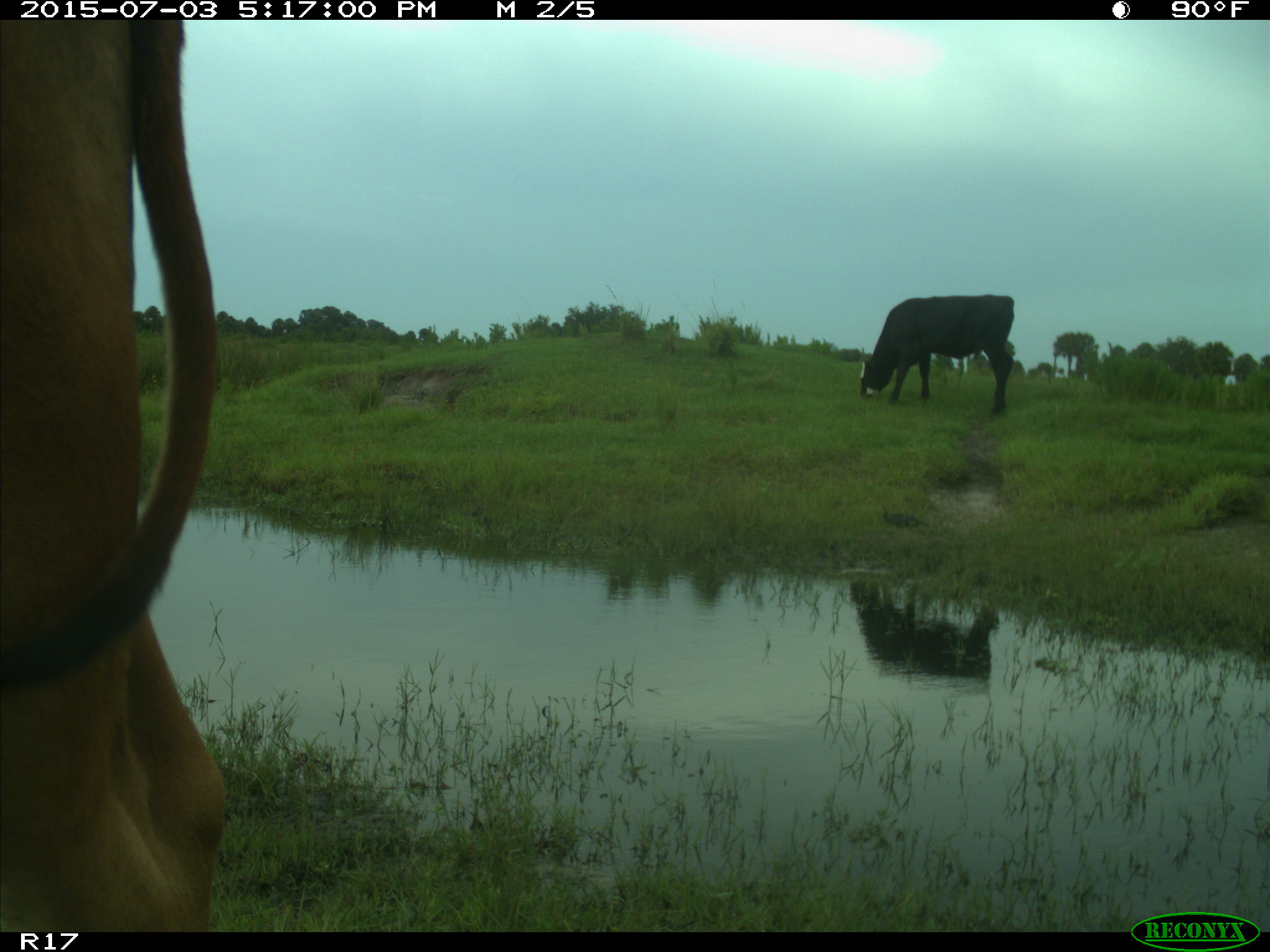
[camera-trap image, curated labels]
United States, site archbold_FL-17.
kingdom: Animalia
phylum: Chordata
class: Mammalia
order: Artiodactyla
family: Bovidae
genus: Bos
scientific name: Bos taurus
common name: domestic cow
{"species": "Bos taurus (domestic cow)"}